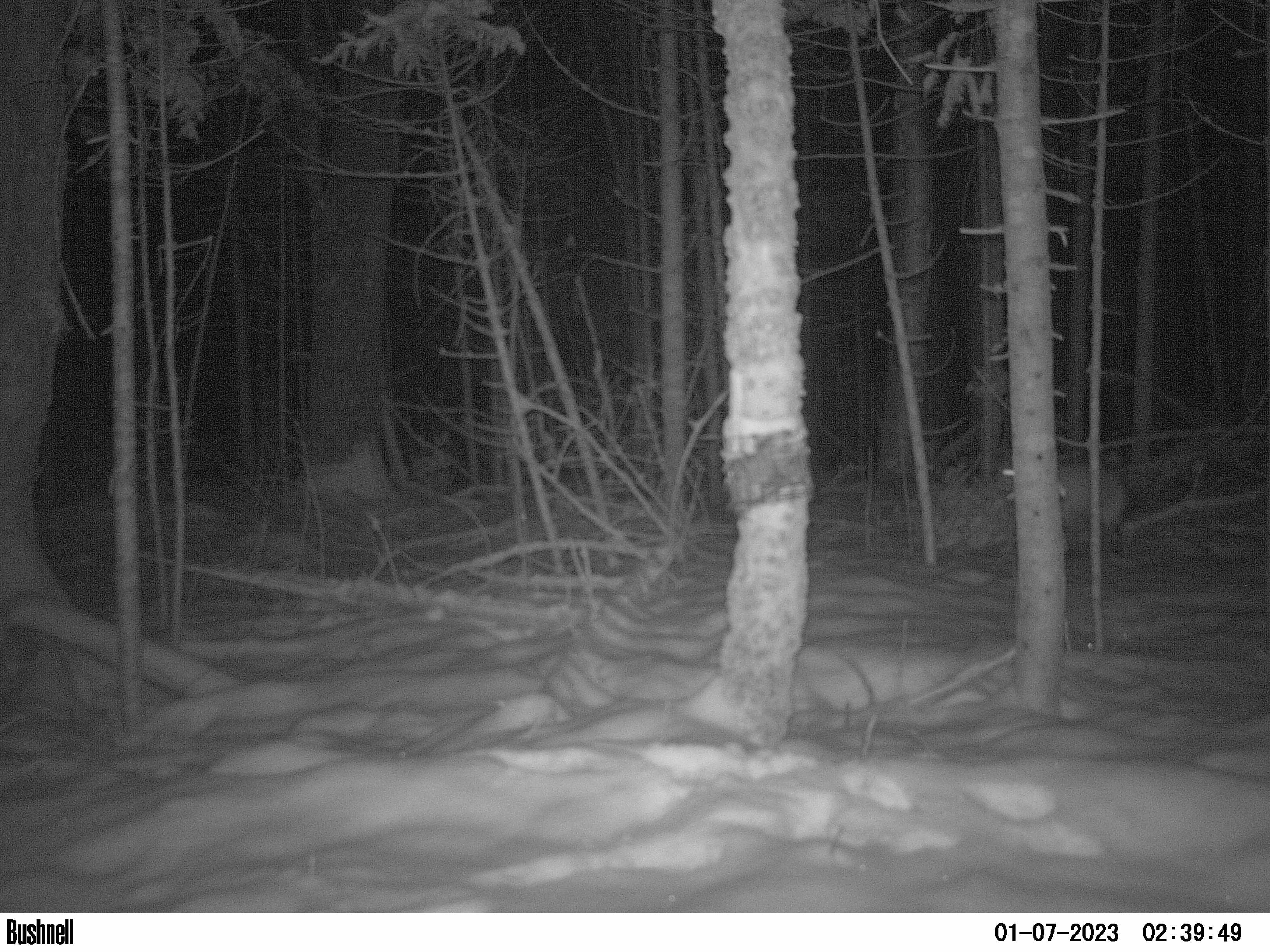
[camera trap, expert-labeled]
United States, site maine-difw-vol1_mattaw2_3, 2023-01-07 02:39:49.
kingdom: Animalia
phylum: Chordata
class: Mammalia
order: Carnivora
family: Canidae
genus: Vulpes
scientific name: Vulpes vulpes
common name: red fox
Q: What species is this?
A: Red fox (Vulpes vulpes).